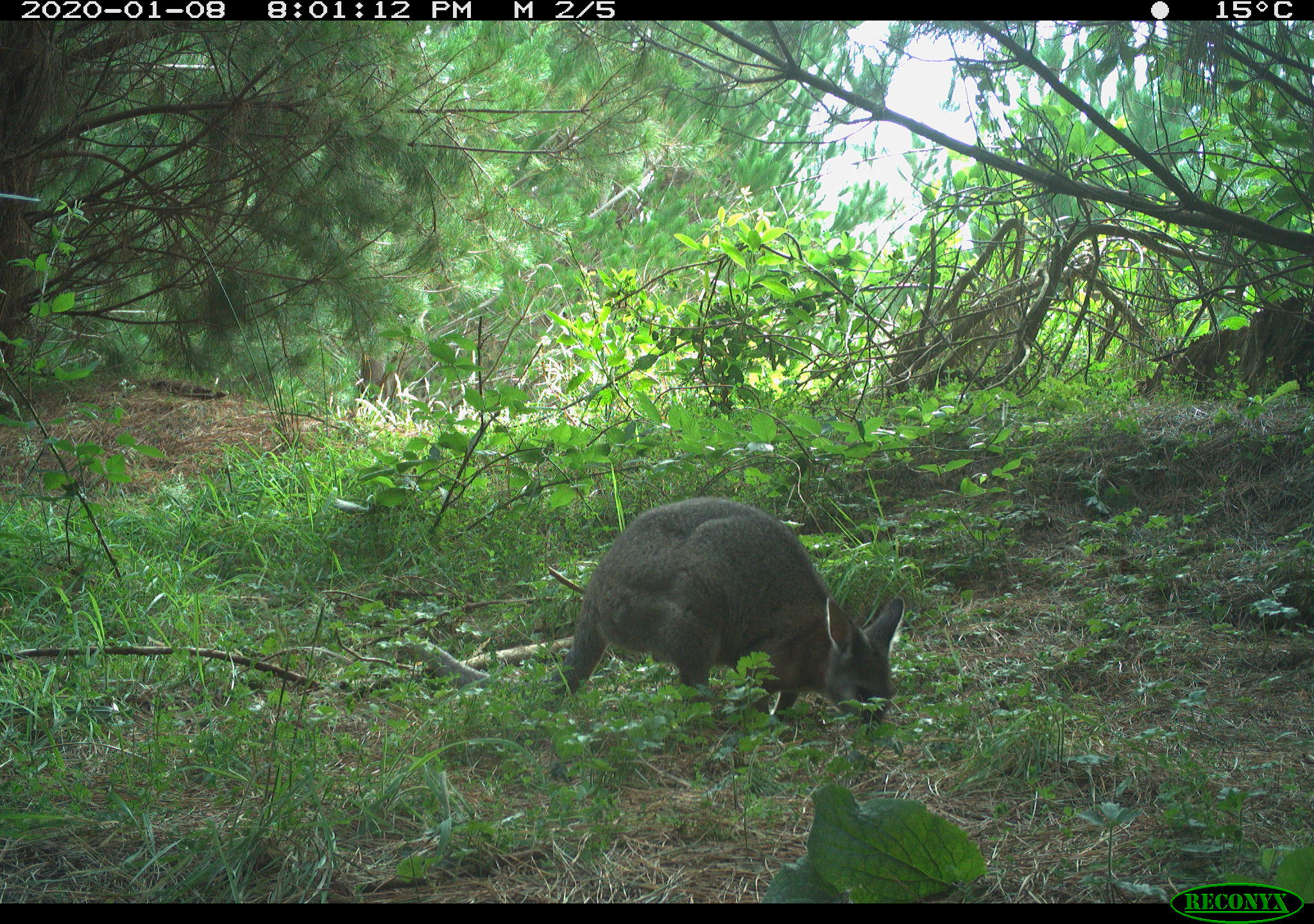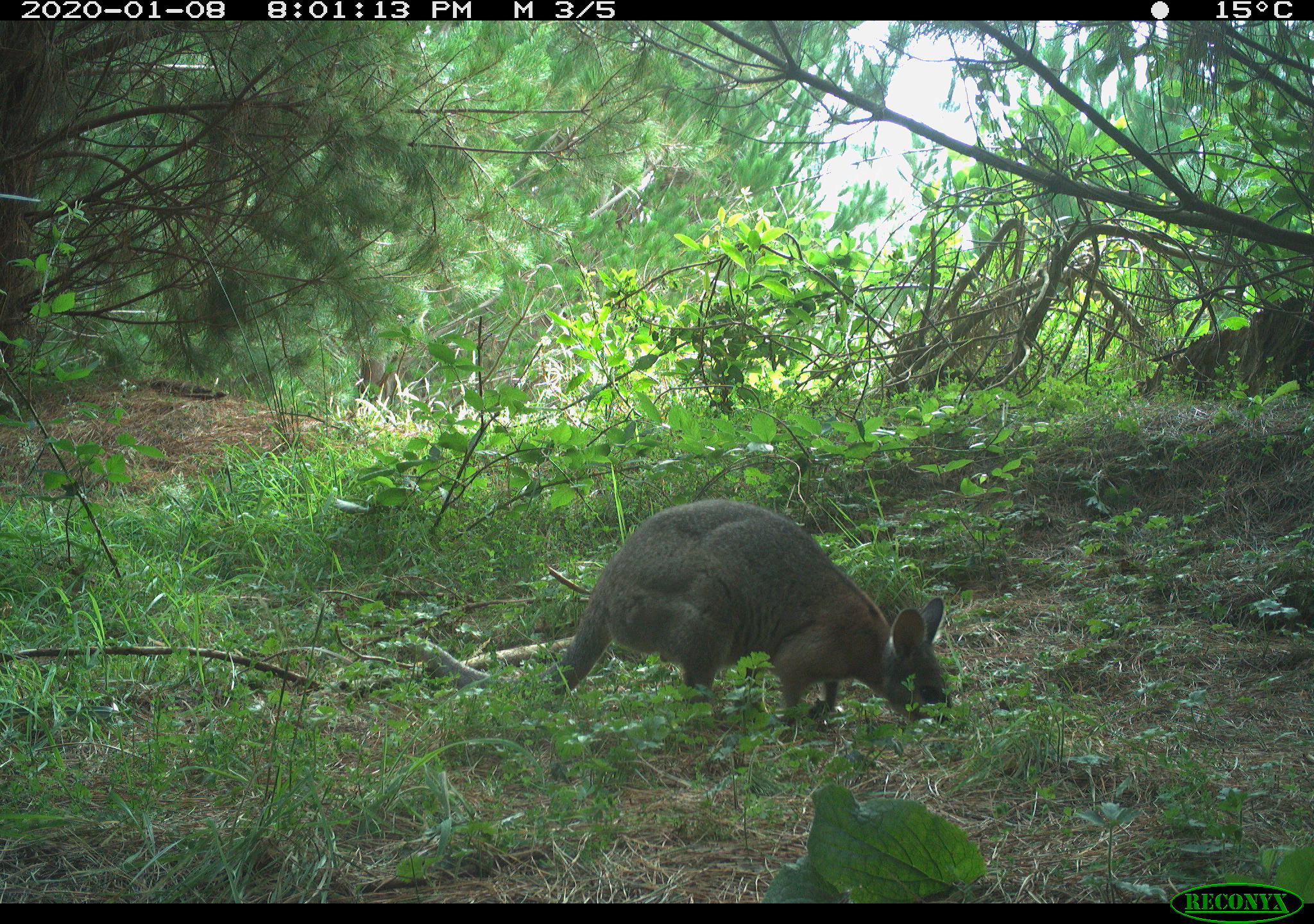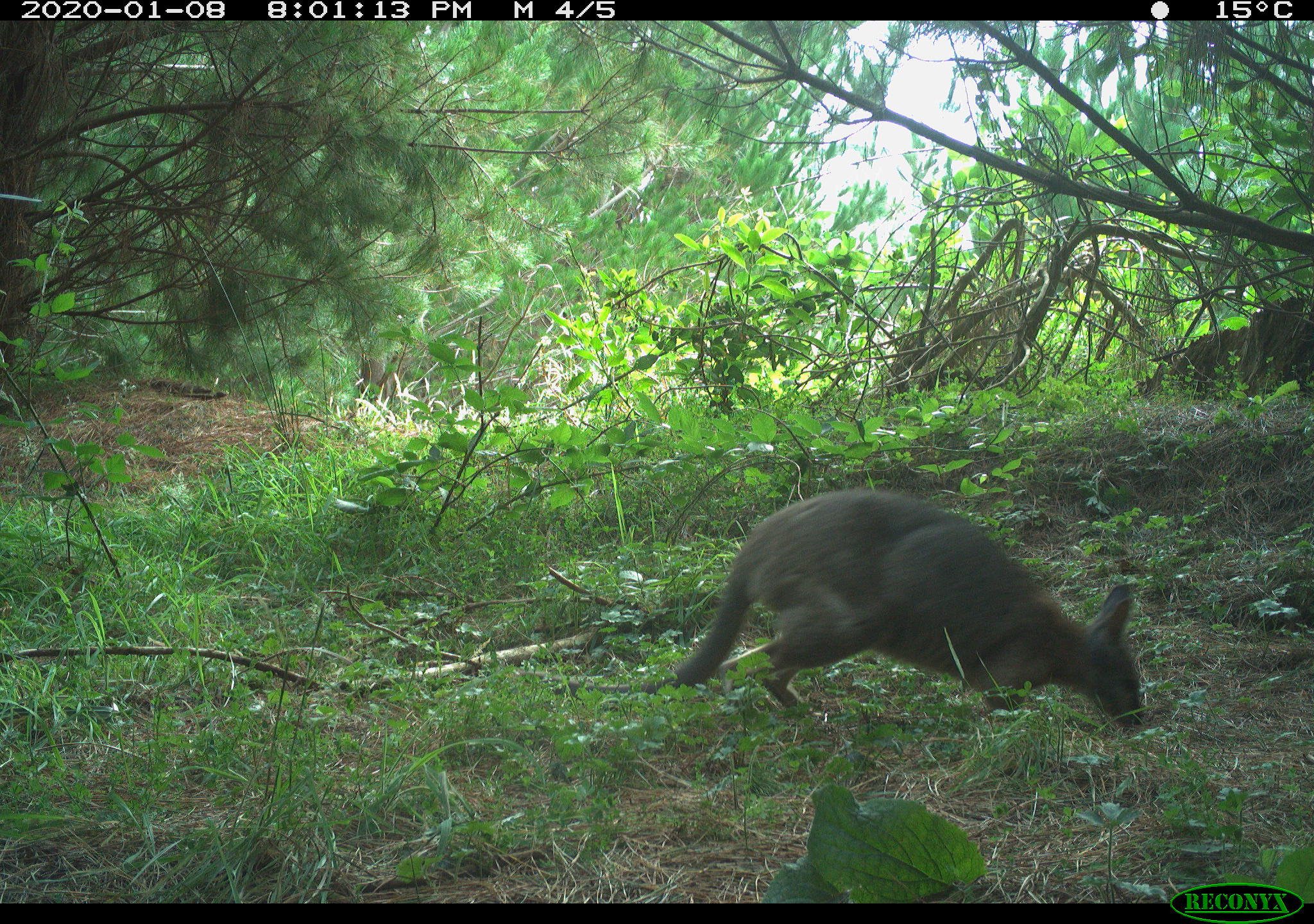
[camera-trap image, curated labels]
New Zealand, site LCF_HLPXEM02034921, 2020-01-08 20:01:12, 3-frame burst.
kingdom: Animalia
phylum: Chordata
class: Mammalia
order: Diprotodontia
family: Macropodidae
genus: Notamacropus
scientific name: Notamacropus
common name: wallaby